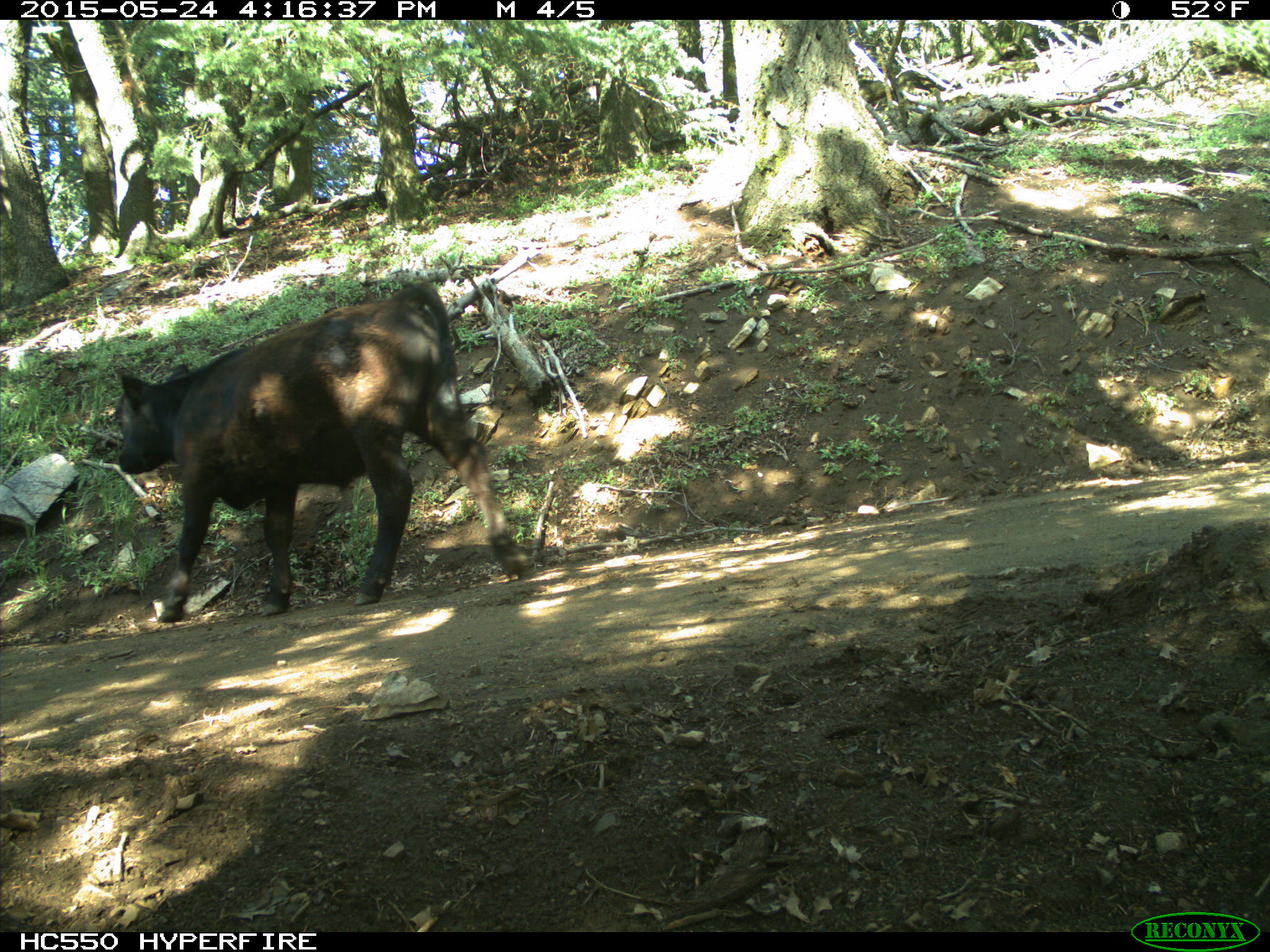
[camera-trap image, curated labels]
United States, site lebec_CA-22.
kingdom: Animalia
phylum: Chordata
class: Mammalia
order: Artiodactyla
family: Bovidae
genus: Bos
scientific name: Bos taurus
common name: domestic cow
Bos taurus (domestic cow).